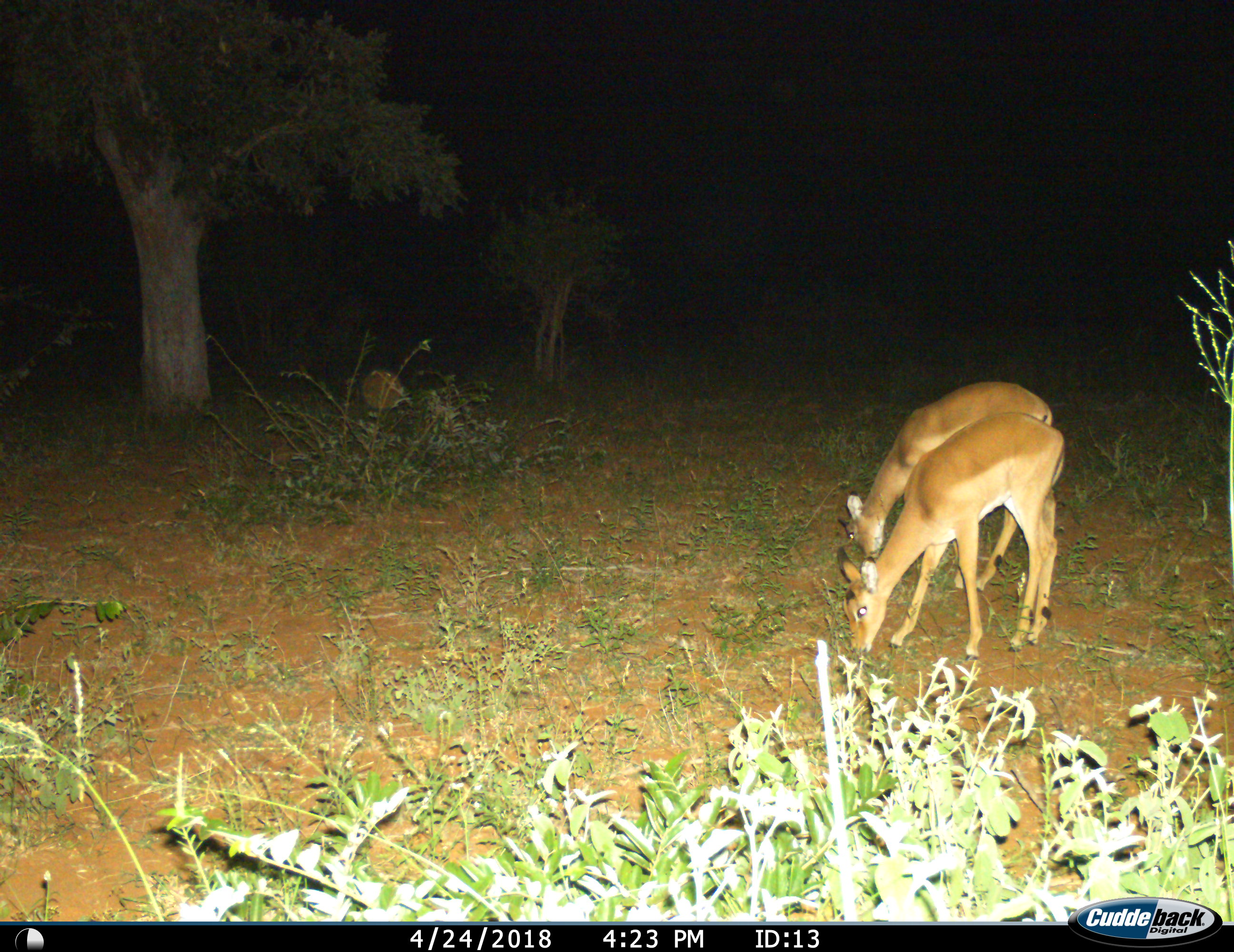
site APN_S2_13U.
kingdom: Animalia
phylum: Chordata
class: Mammalia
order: Artiodactyla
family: Bovidae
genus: Aepyceros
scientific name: Aepyceros melampus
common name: impala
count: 2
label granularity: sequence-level